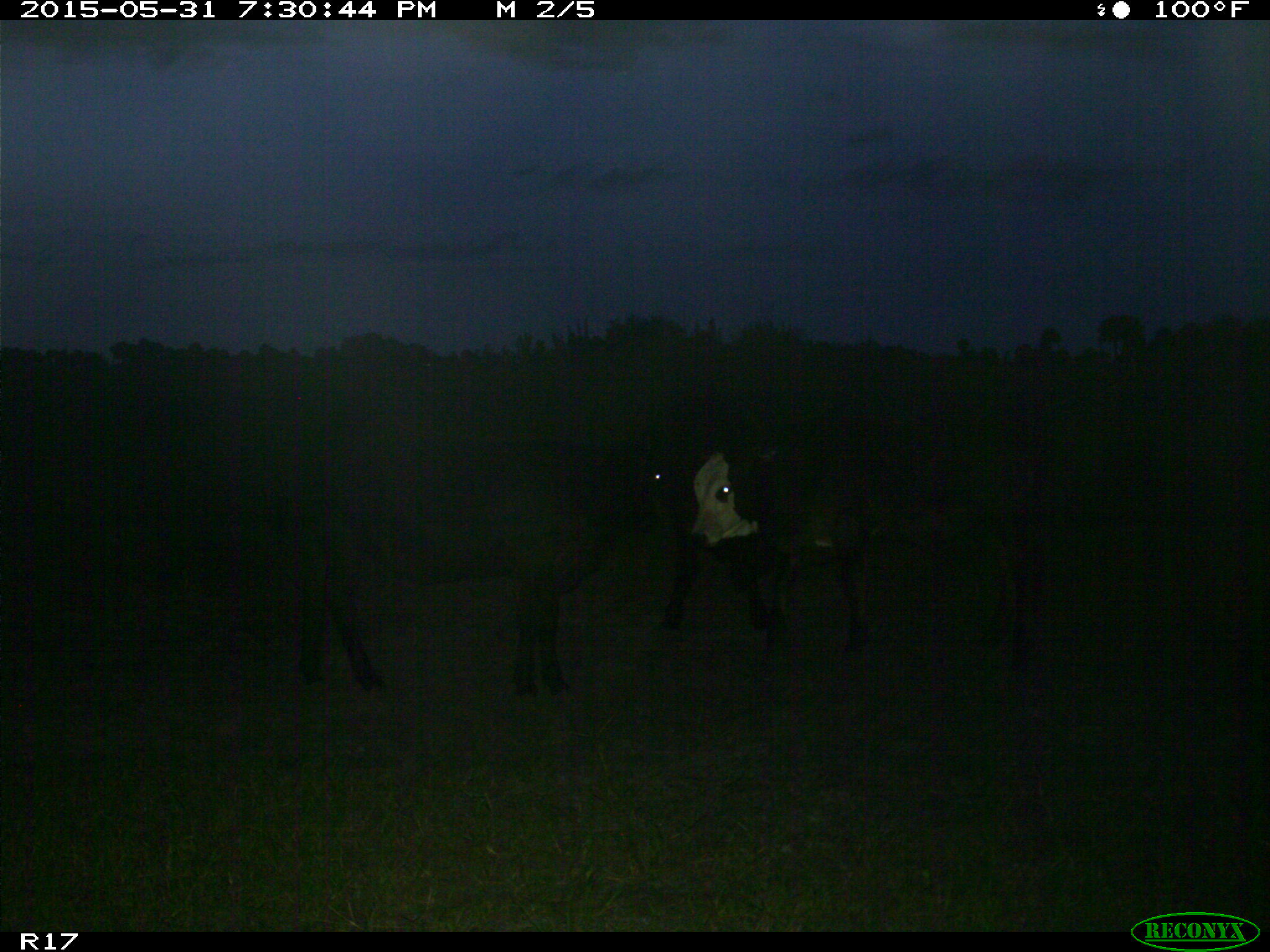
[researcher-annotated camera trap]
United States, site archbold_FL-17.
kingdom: Animalia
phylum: Chordata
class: Mammalia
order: Artiodactyla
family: Bovidae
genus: Bos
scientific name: Bos taurus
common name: domestic cow